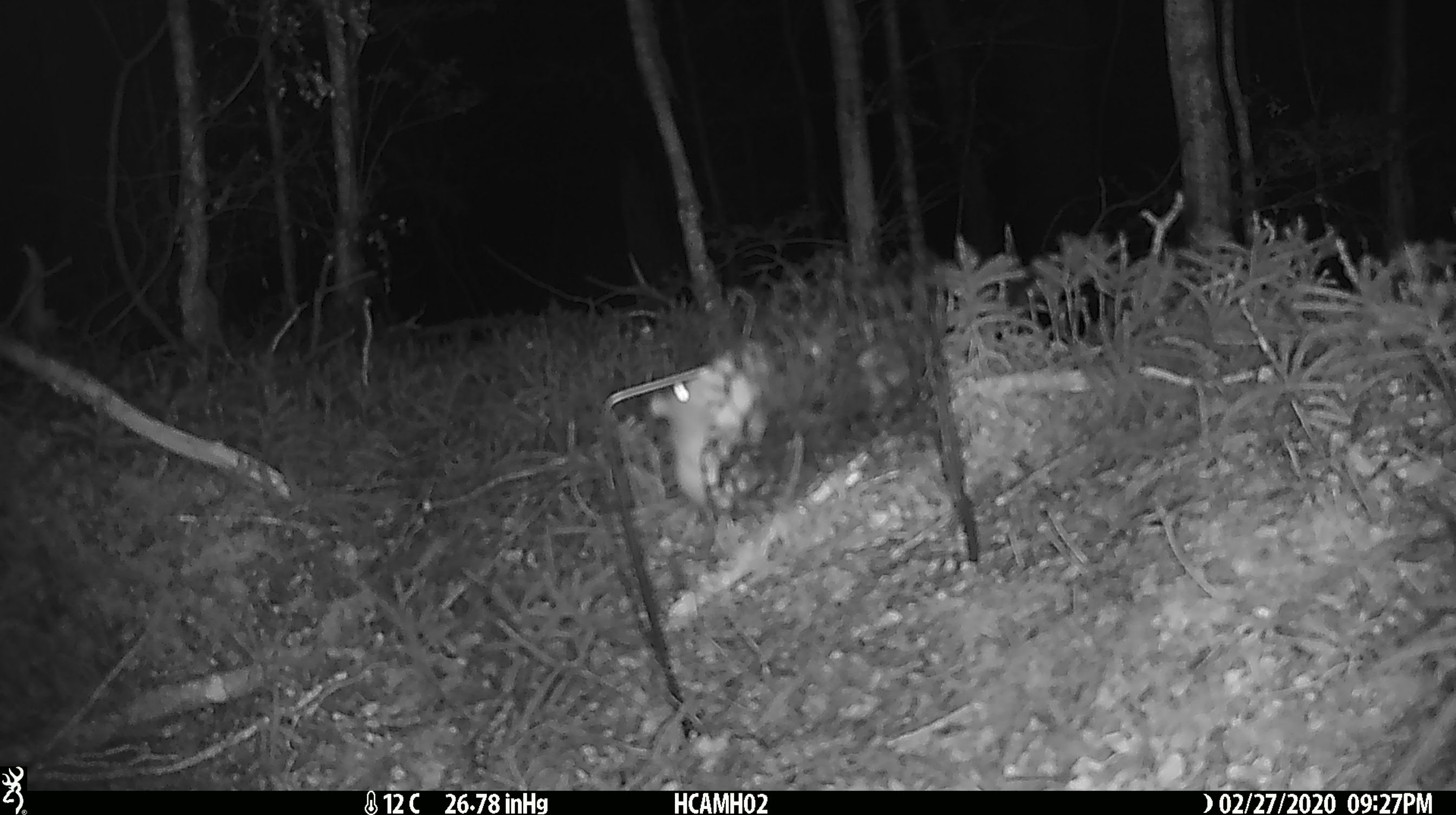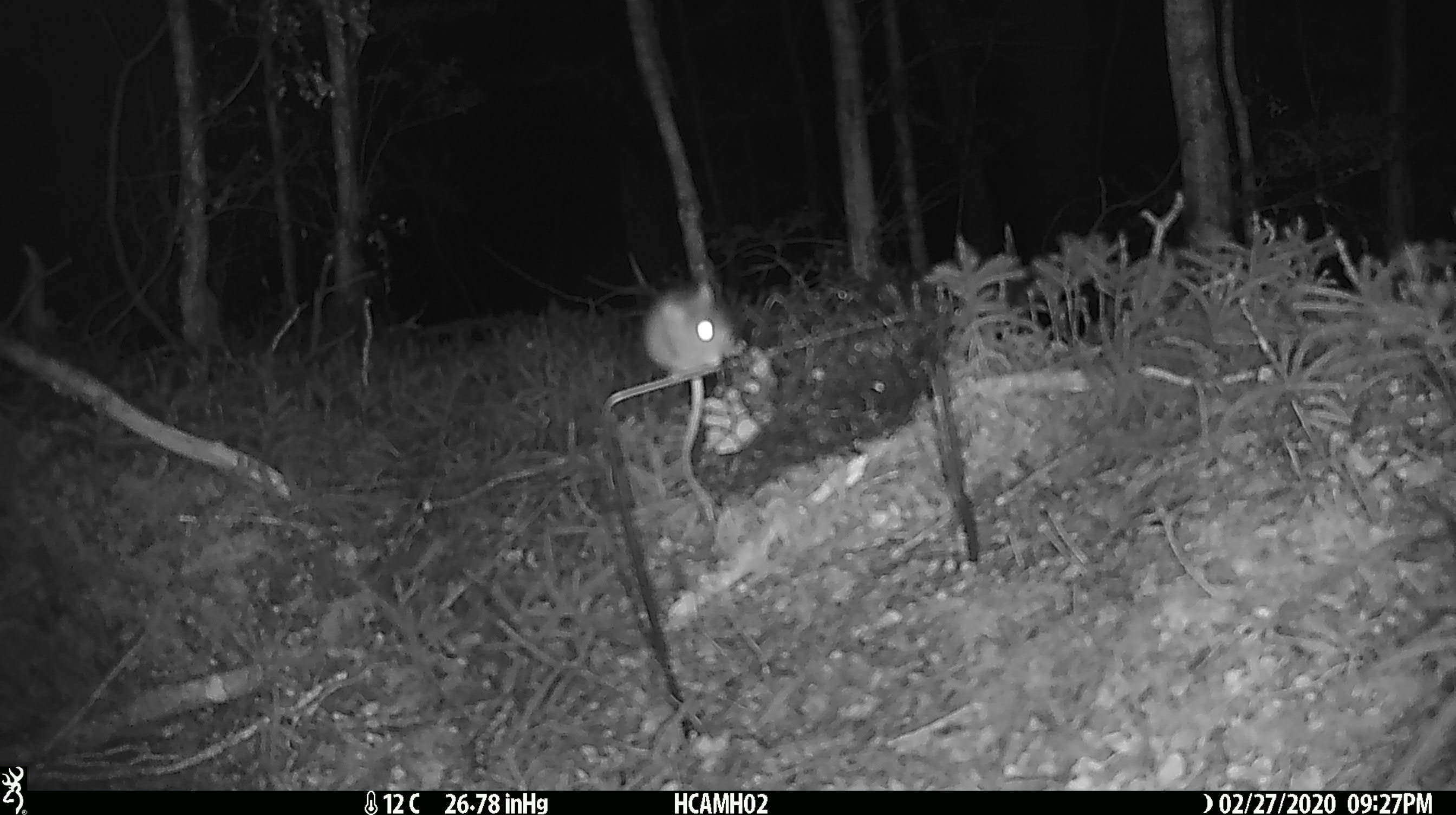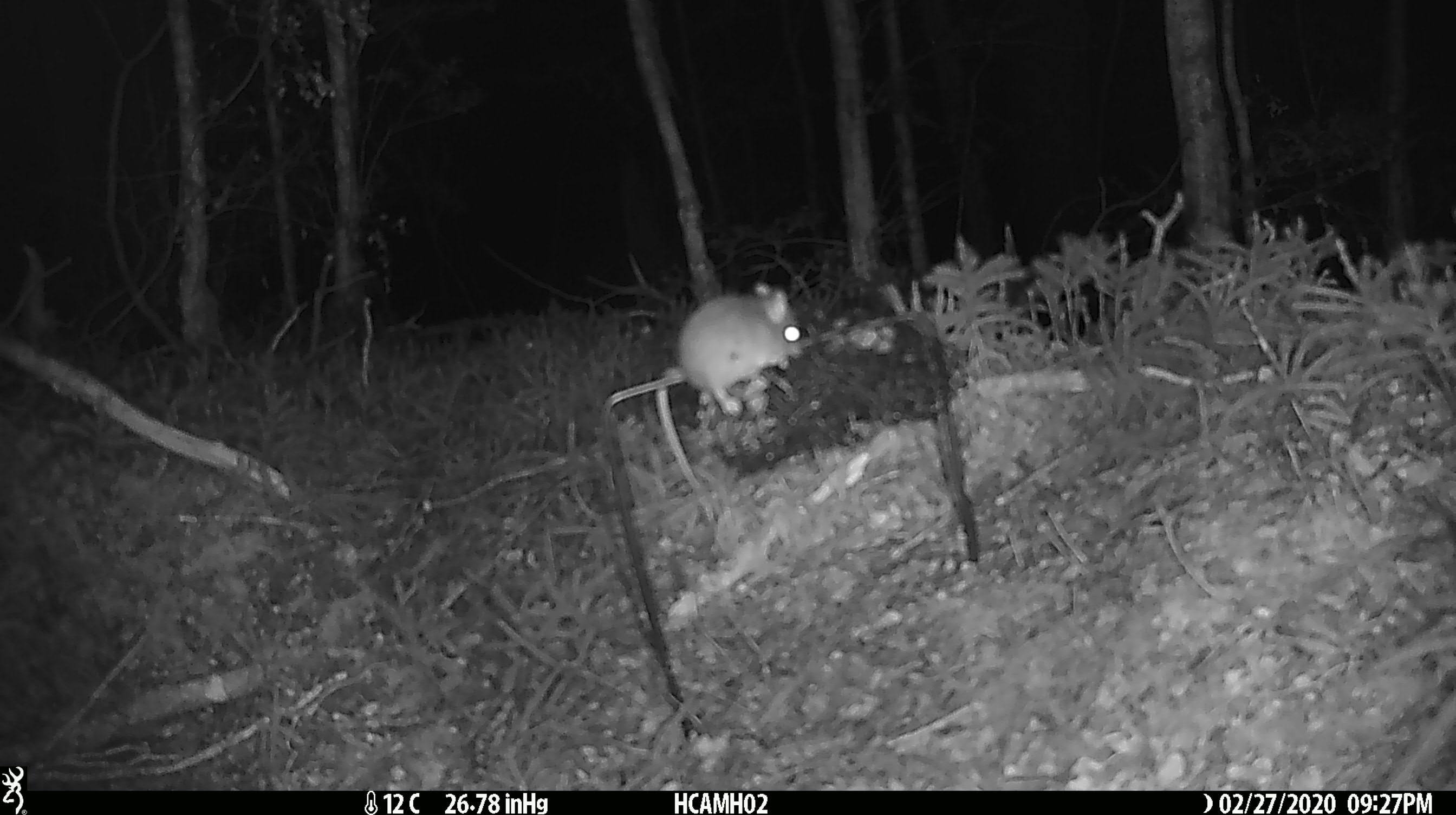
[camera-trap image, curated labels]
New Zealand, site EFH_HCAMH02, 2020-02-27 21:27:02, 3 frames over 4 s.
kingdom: Animalia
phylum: Chordata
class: Mammalia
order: Rodentia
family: Muridae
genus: Mus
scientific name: Mus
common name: mouse